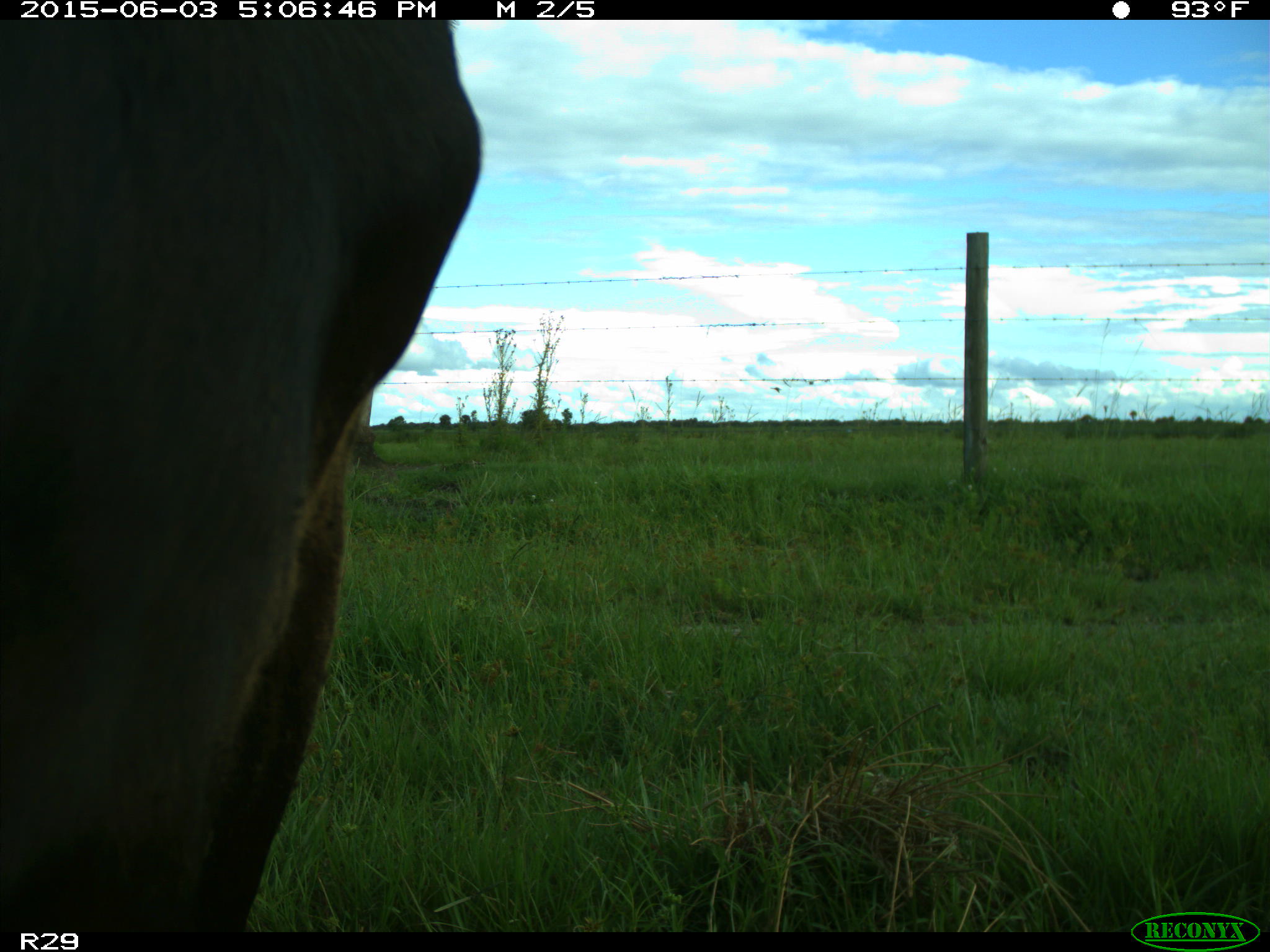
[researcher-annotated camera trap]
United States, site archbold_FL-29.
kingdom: Animalia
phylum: Chordata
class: Mammalia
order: Artiodactyla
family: Bovidae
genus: Bos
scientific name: Bos taurus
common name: domestic cow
Bos taurus (domestic cow).